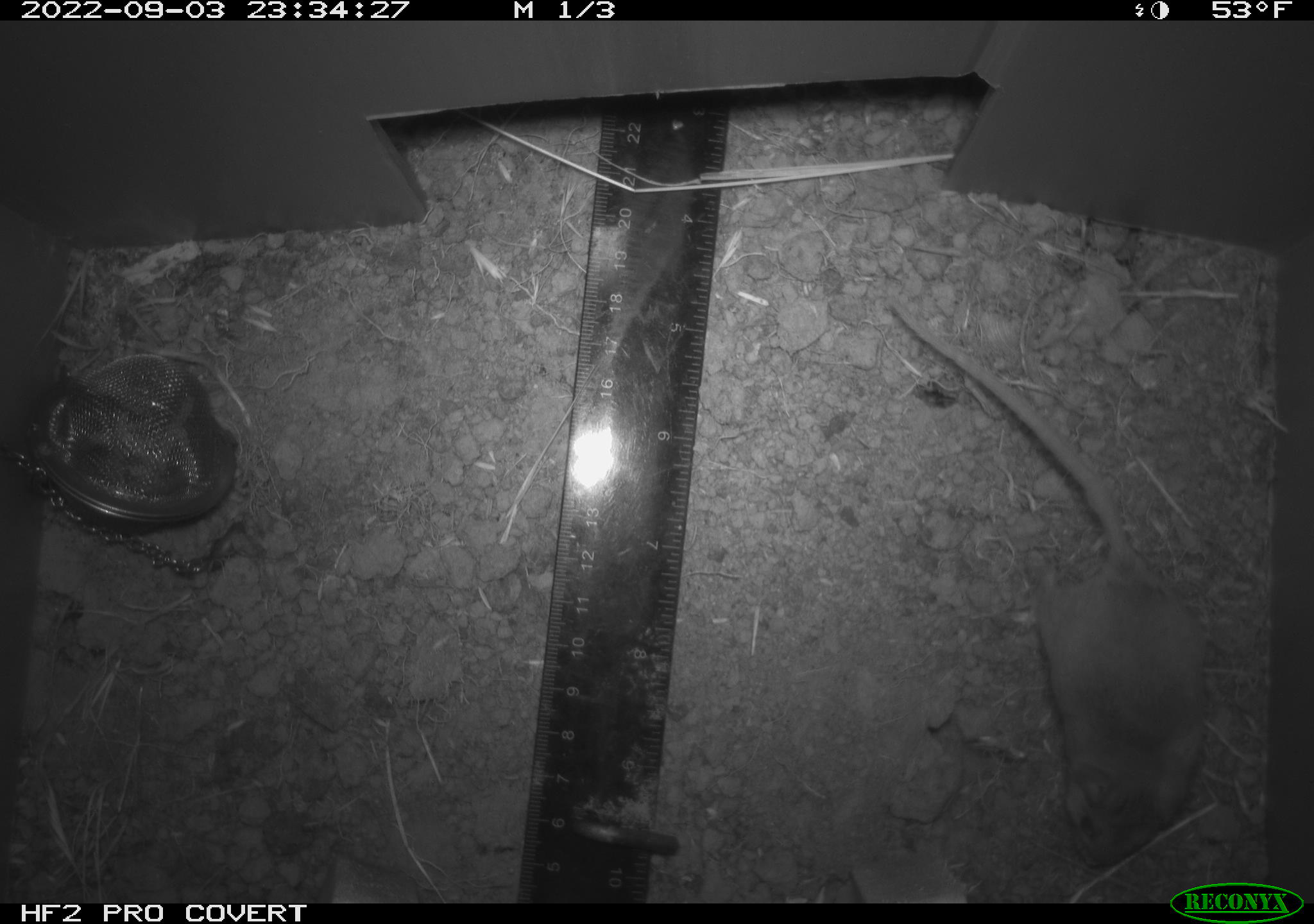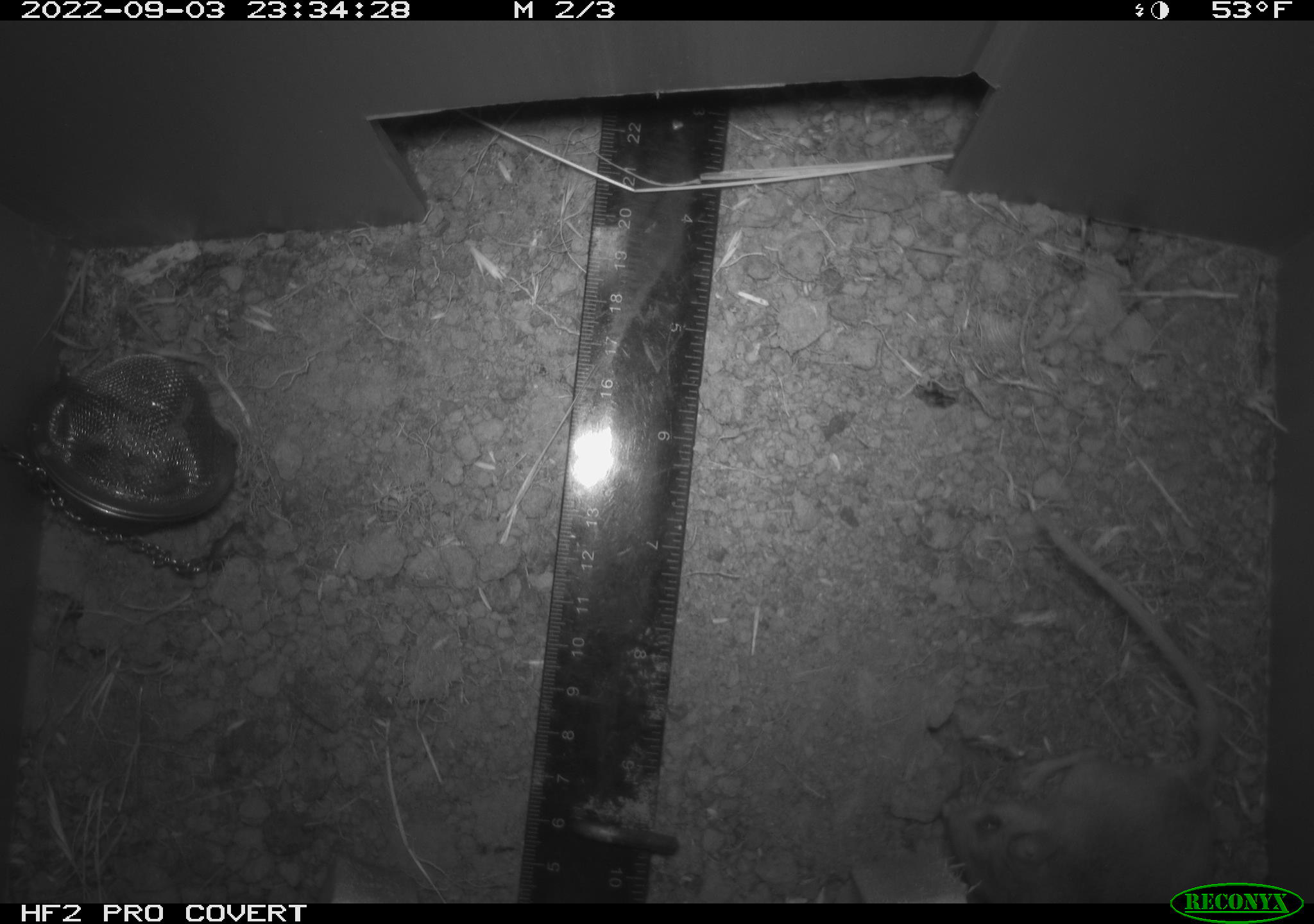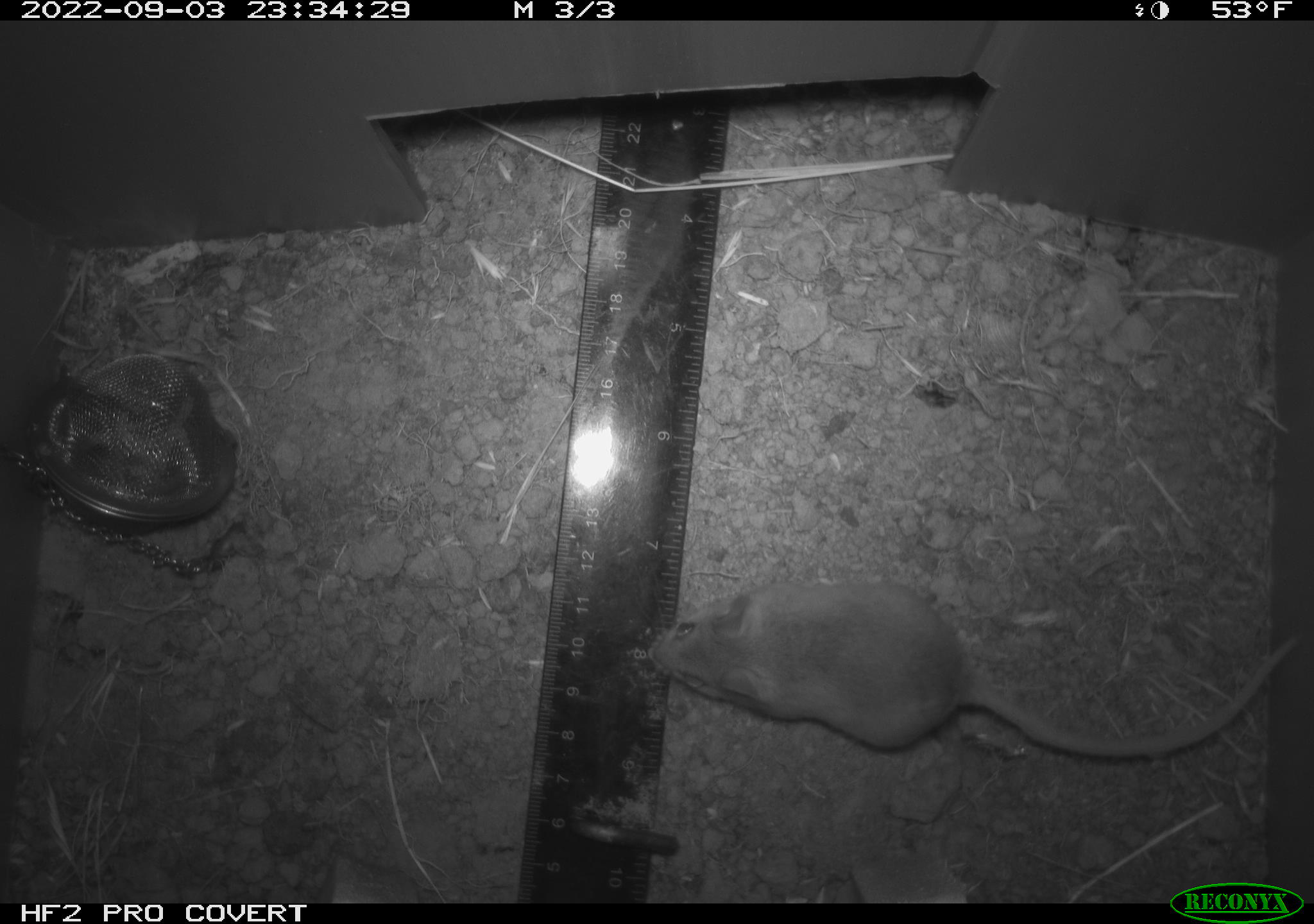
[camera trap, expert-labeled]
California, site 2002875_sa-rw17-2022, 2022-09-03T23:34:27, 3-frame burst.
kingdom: Animalia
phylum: Chordata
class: Mammalia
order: Rodentia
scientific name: Rodentia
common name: mouse species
Mouse species (Rodentia).